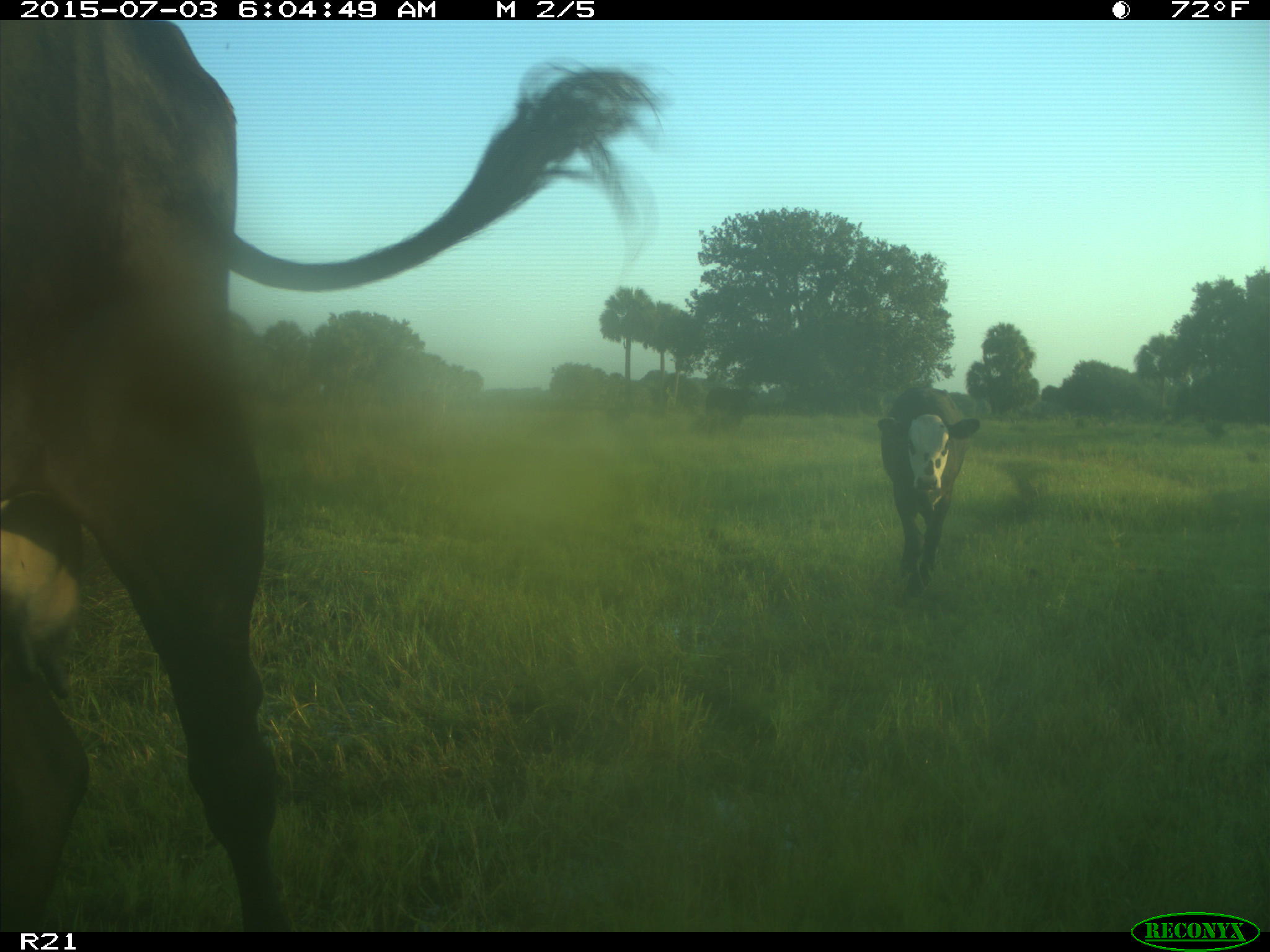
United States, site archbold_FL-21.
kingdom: Animalia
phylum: Chordata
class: Mammalia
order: Artiodactyla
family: Bovidae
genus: Bos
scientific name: Bos taurus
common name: domestic cow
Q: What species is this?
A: Bos taurus (domestic cow).